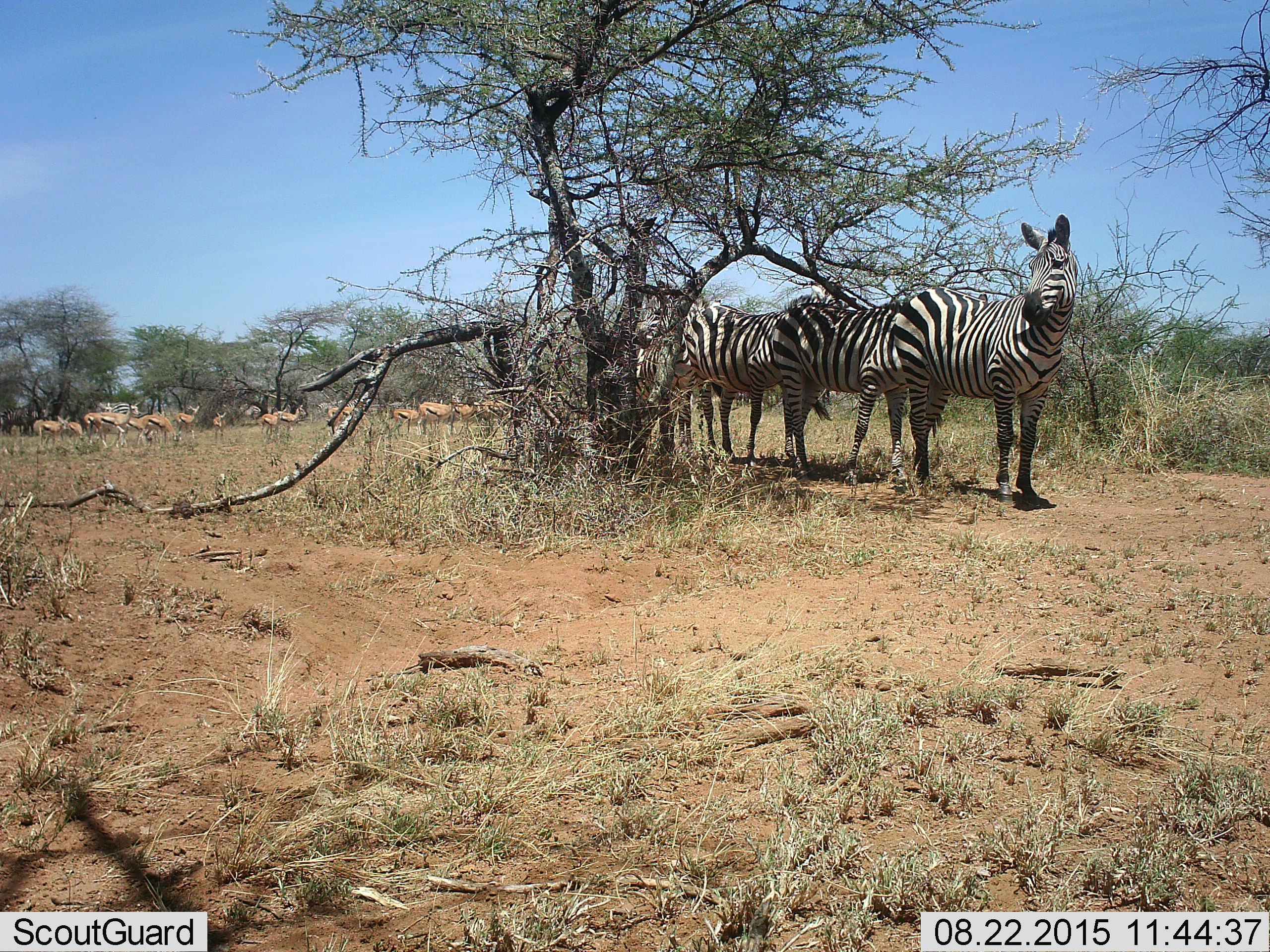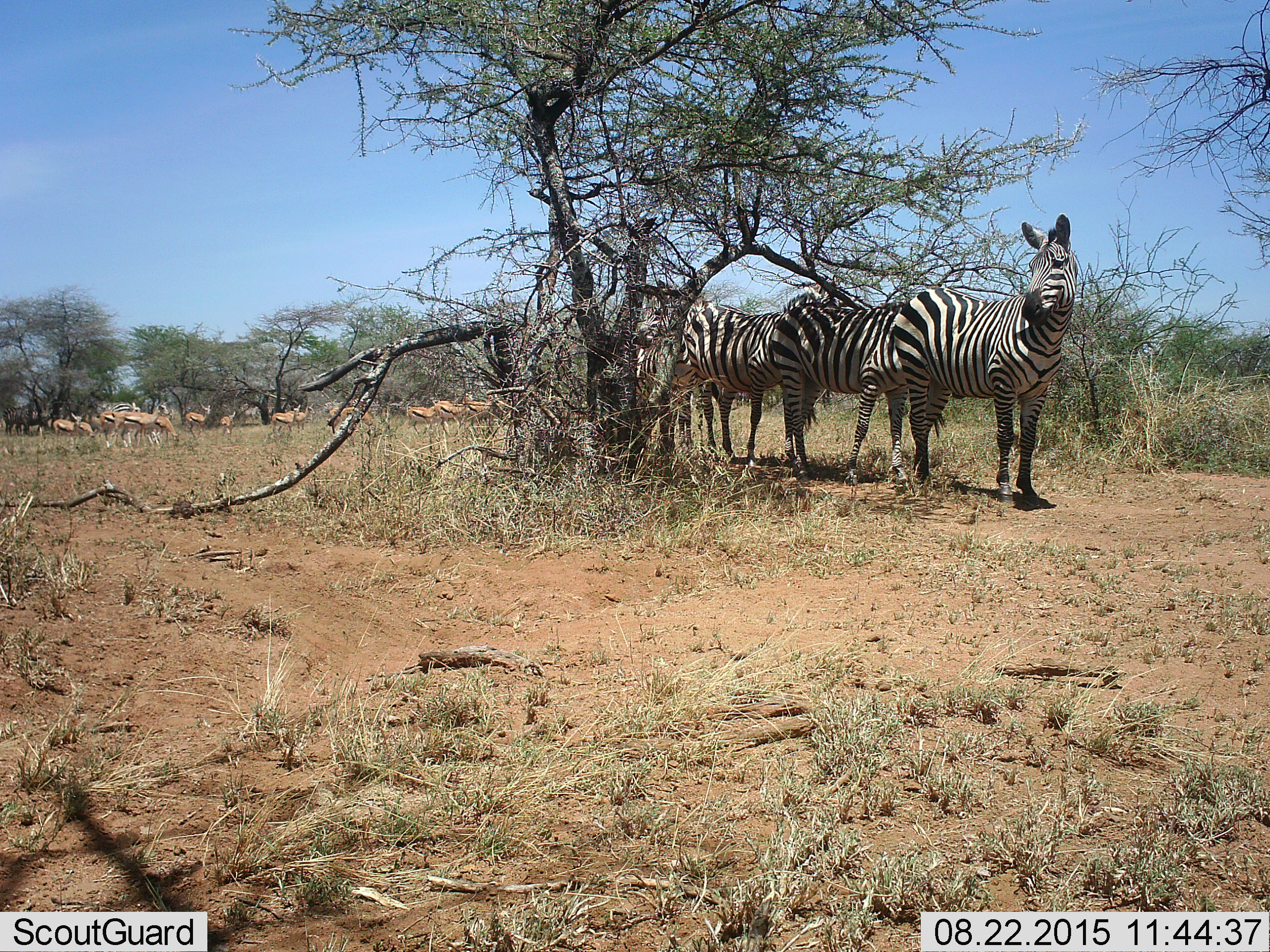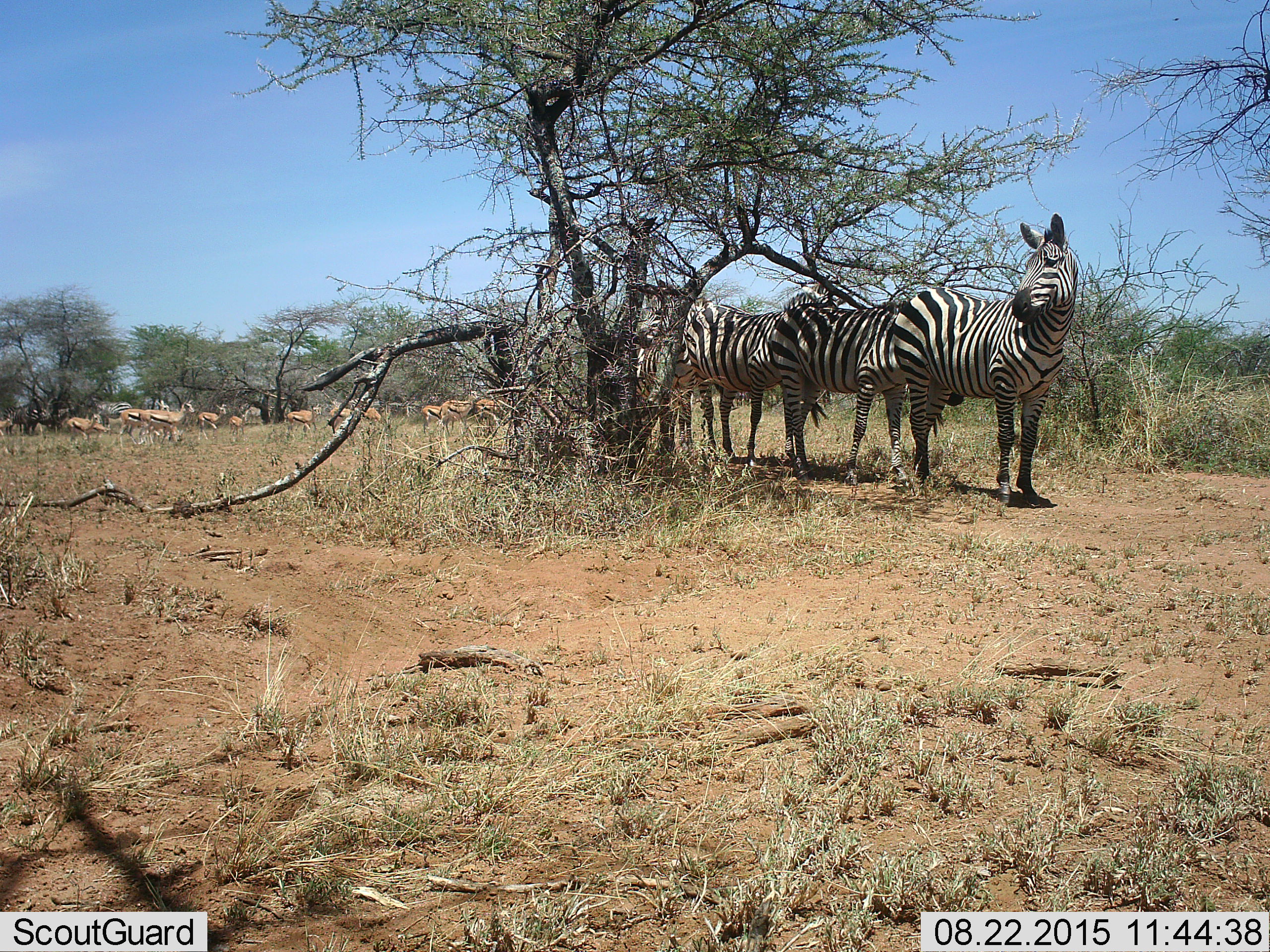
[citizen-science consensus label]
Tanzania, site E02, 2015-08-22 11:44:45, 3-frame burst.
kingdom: Animalia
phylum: Chordata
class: Mammalia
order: Artiodactyla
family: Bovidae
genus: Eudorcas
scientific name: Eudorcas thomsonii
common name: thomson's gazelle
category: gazellethomsons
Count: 11-50.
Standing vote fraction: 38%.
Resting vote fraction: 0%.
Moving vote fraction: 77%.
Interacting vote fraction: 0%.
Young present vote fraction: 23%.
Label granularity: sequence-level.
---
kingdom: Animalia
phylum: Chordata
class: Mammalia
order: Perissodactyla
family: Equidae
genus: Equus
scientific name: Equus quagga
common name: plains zebra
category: zebra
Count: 6.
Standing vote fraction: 90%.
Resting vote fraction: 5%.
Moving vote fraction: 20%.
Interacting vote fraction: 10%.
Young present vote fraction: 0%.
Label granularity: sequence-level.